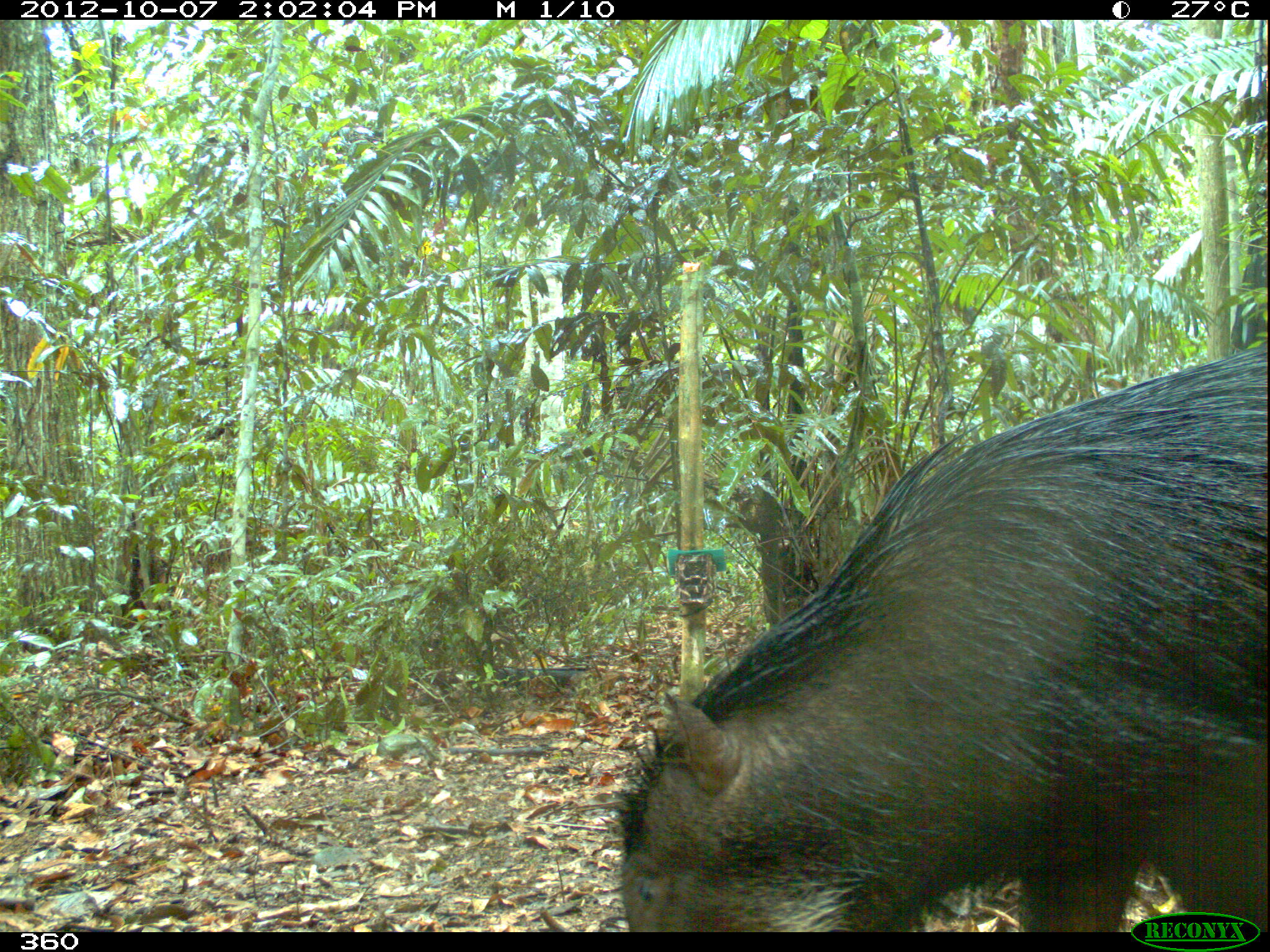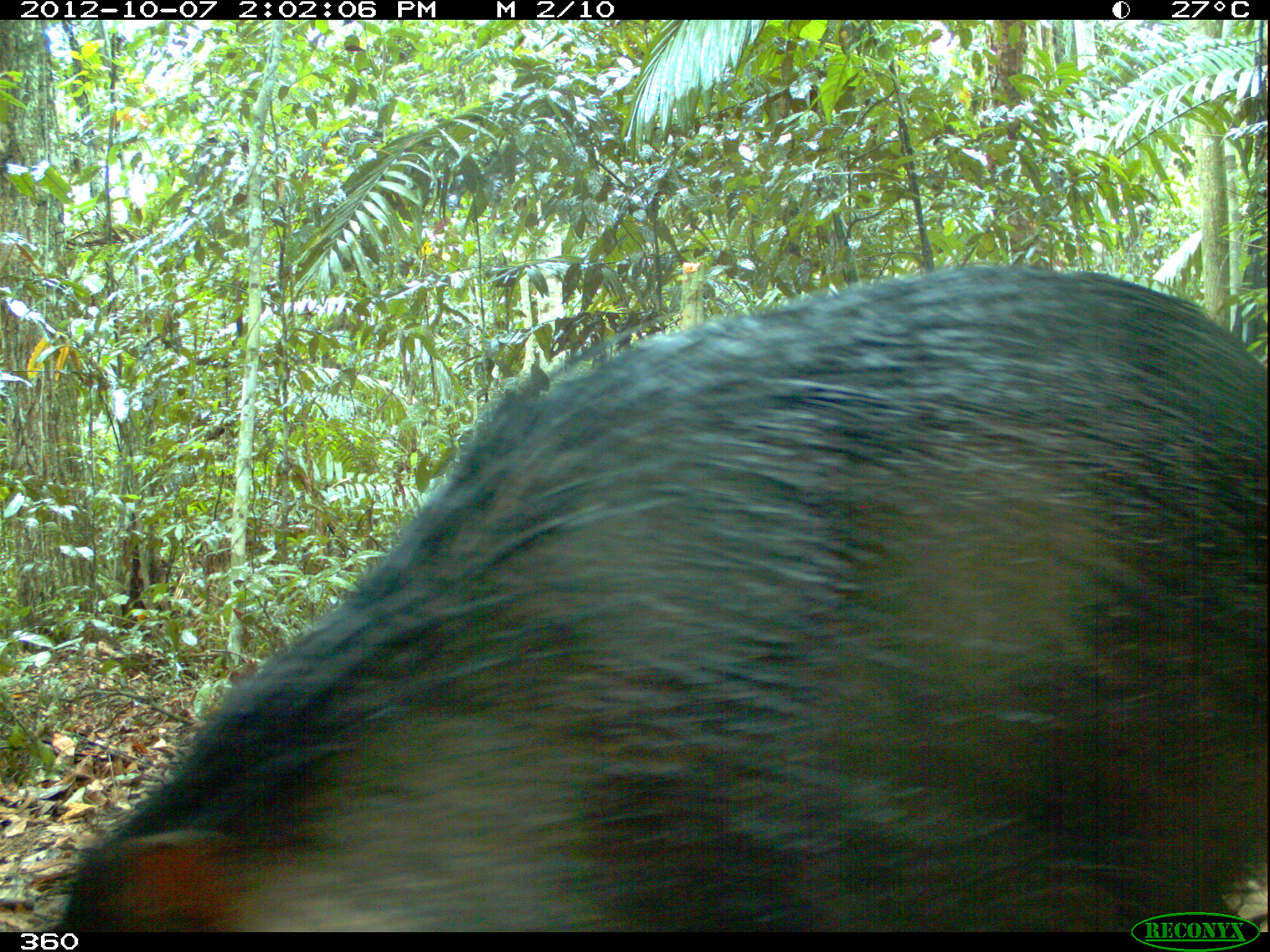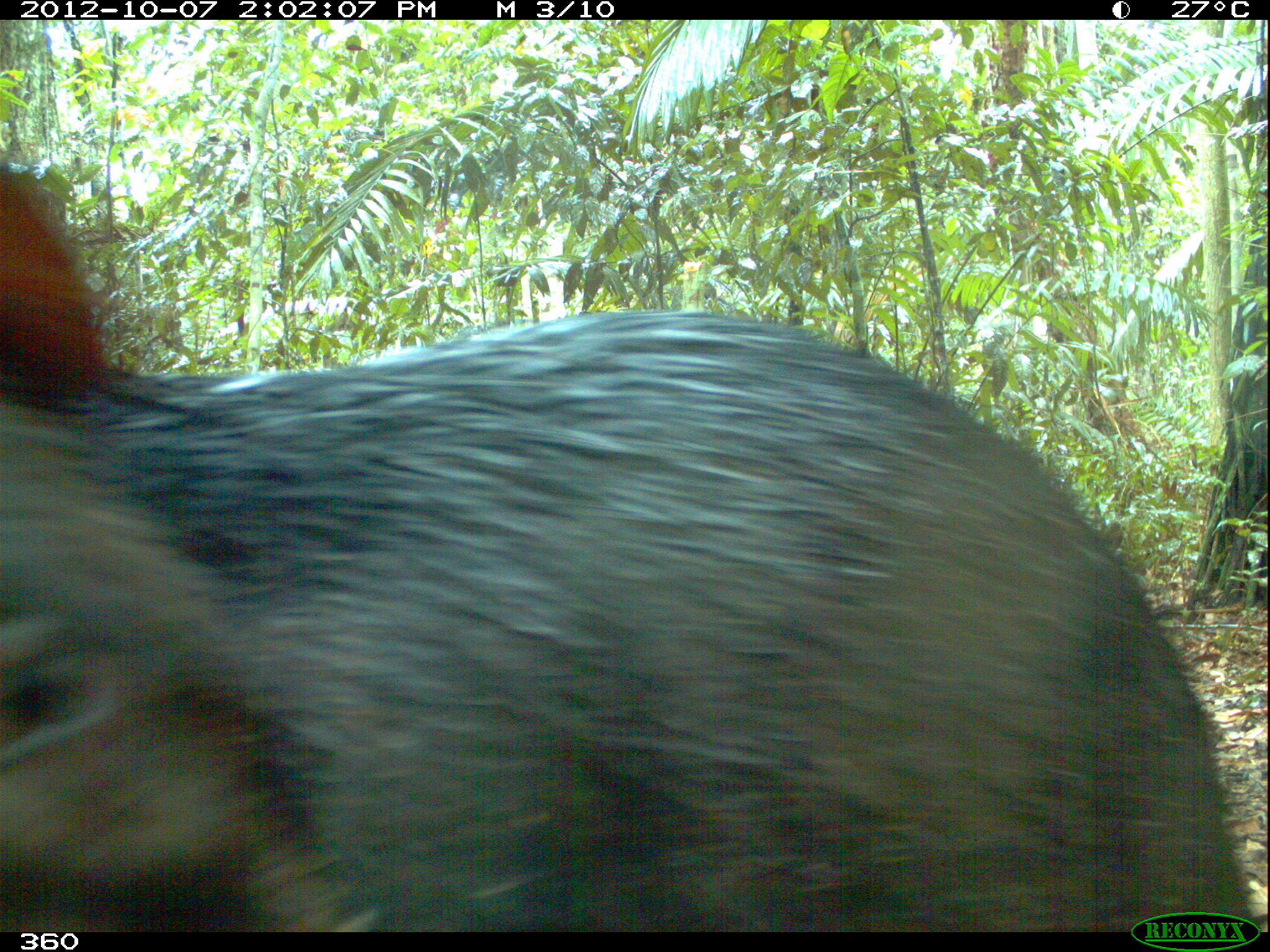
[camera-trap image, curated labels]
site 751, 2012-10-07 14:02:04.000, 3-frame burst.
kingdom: Animalia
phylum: Chordata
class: Mammalia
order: Artiodactyla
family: Tayassuidae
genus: Tayassu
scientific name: Tayassu pecari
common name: white-lipped peccary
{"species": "Tayassu pecari (white-lipped peccary)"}